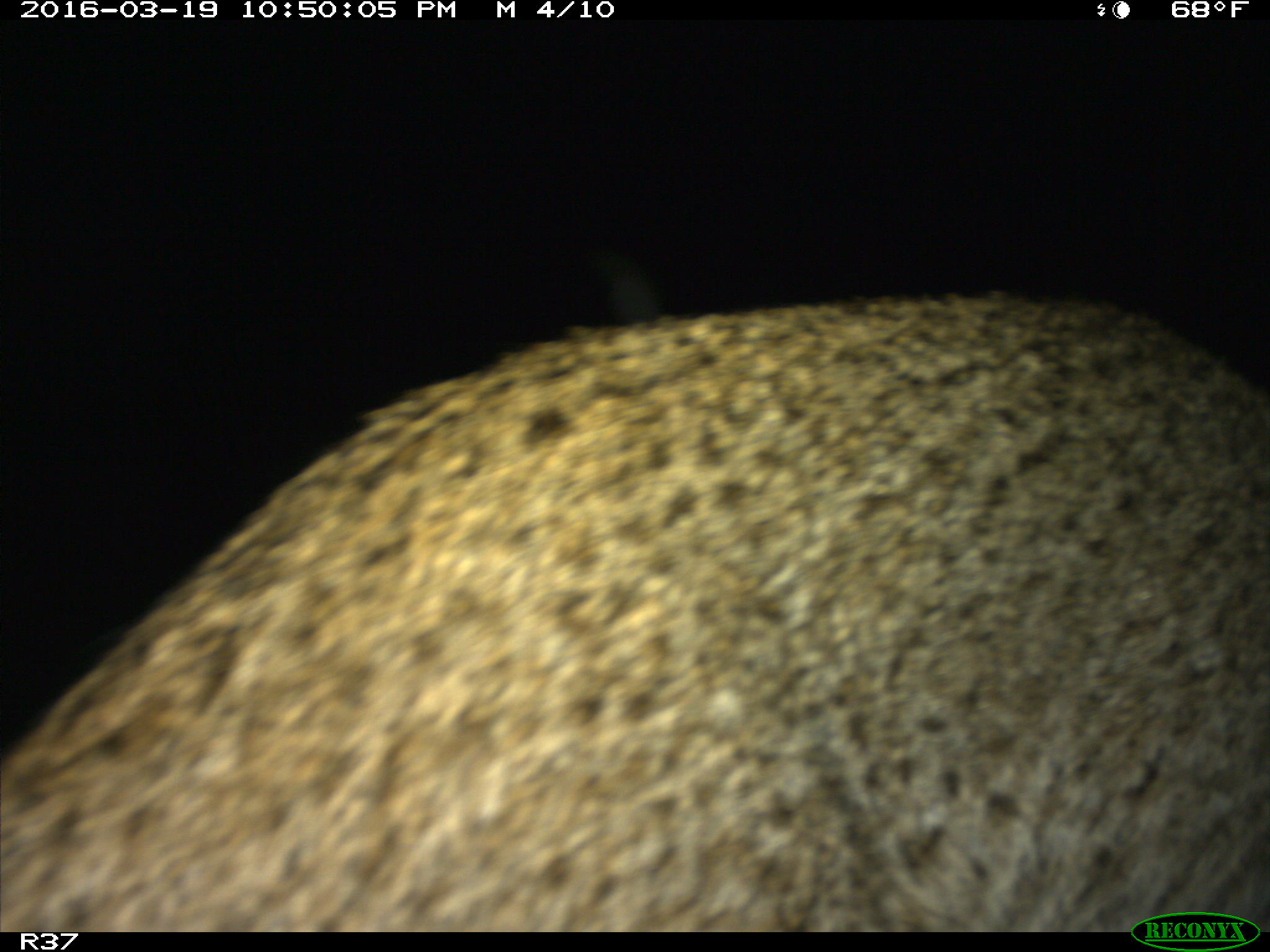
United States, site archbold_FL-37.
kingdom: Animalia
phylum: Chordata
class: Mammalia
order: Carnivora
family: Felidae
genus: Lynx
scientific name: Lynx rufus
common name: bobcat